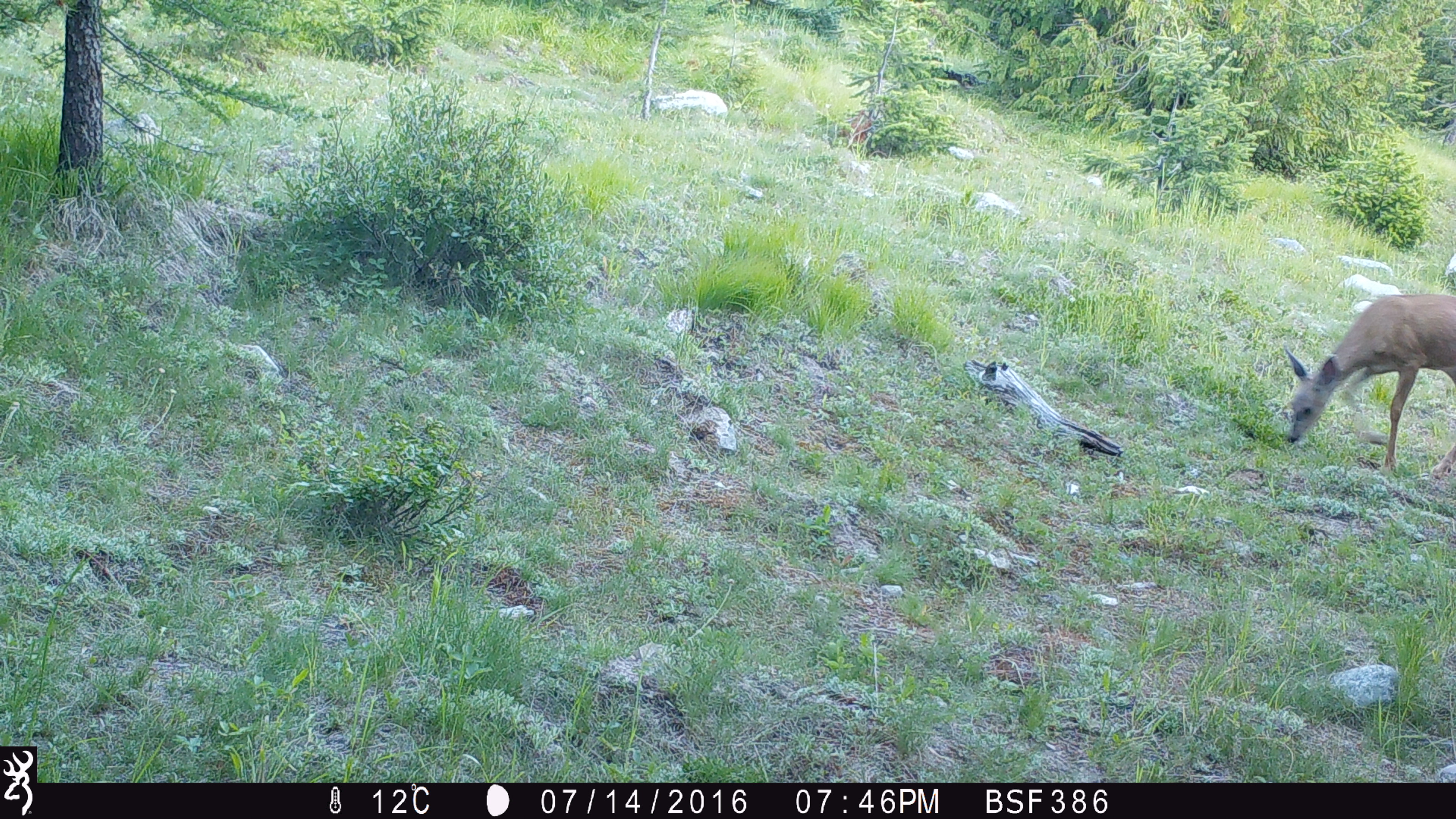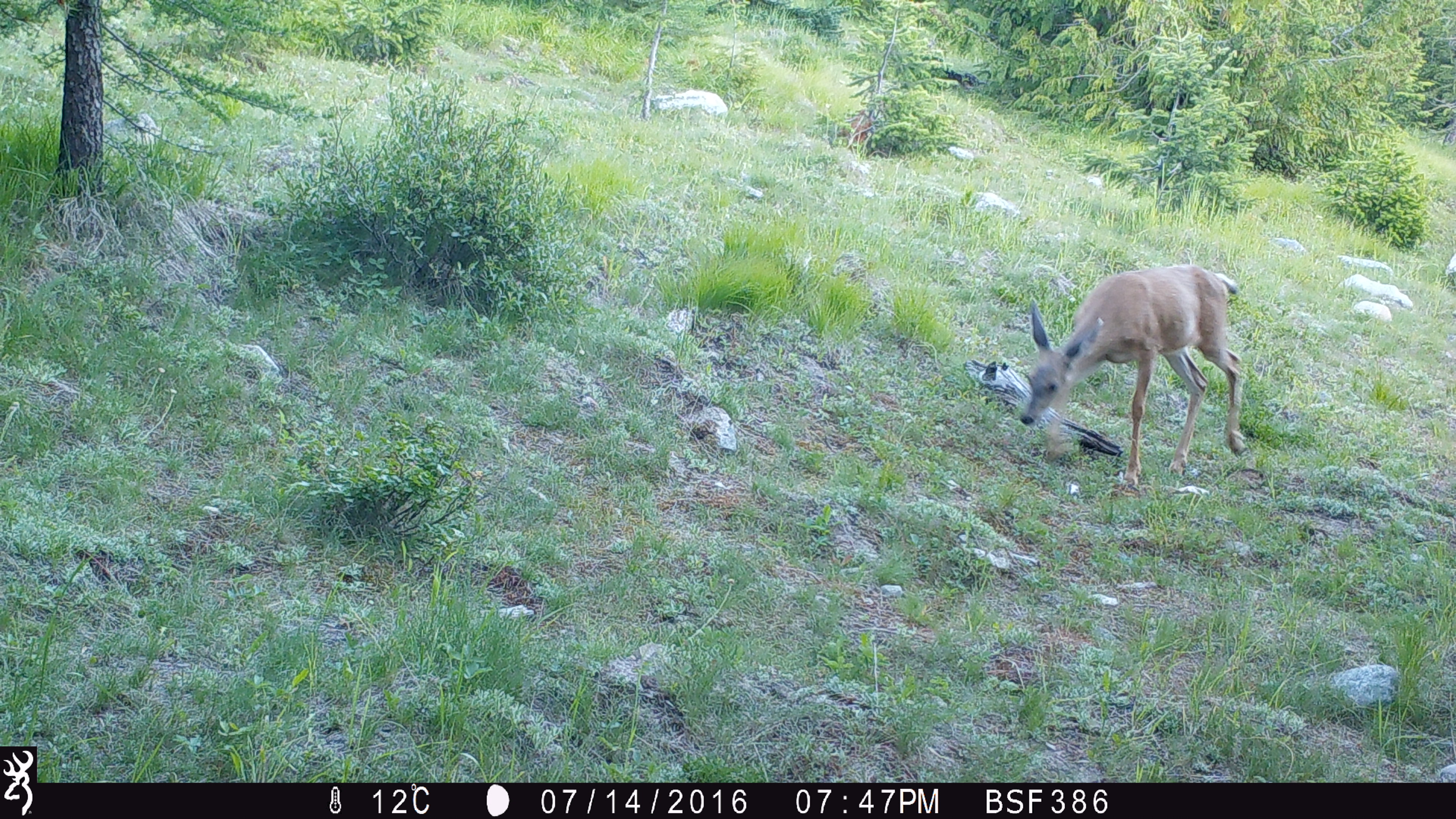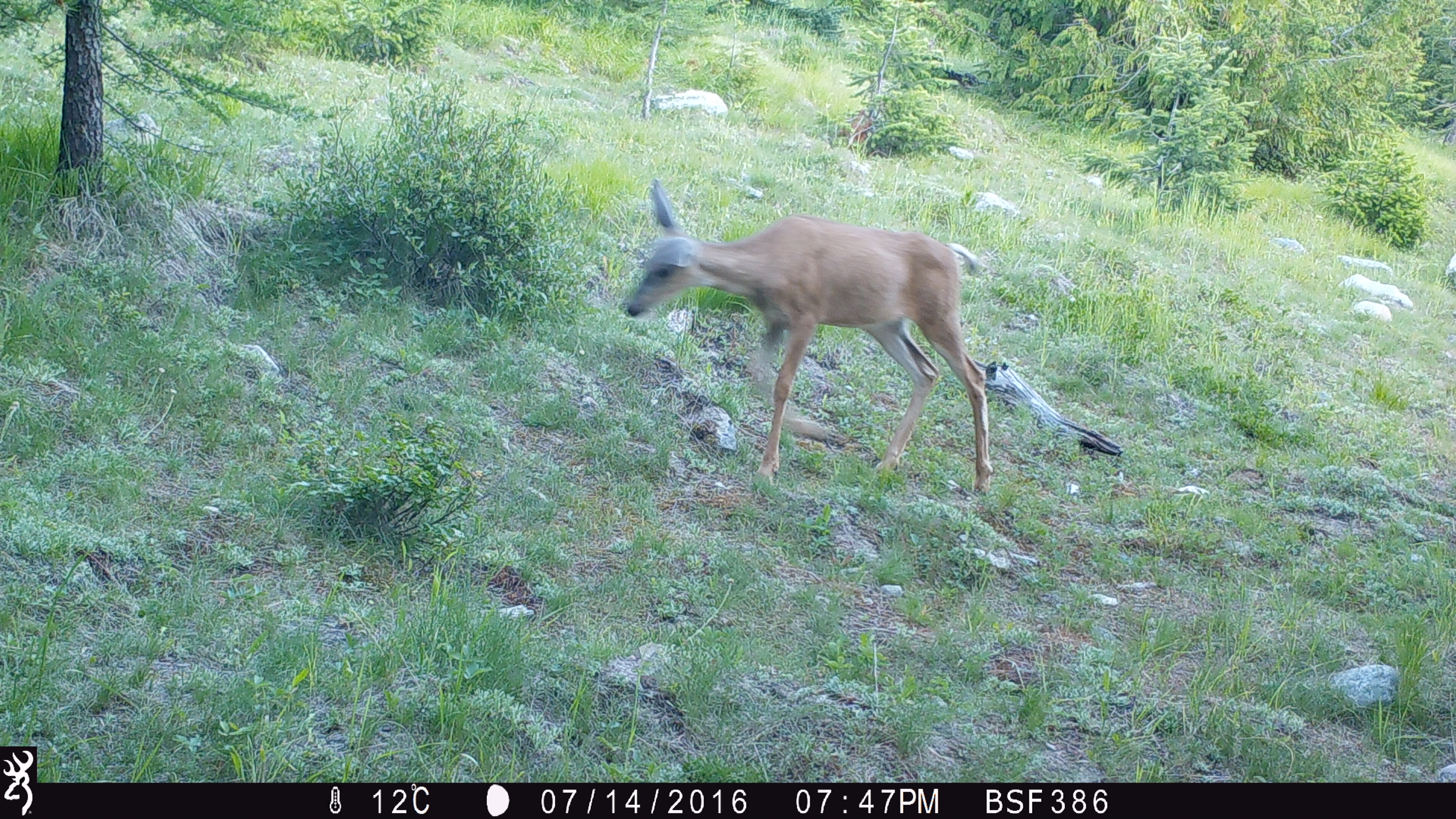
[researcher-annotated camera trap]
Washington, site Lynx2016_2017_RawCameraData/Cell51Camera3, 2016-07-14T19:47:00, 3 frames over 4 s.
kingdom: Animalia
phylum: Chordata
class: Mammalia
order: Artiodactyla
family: Cervidae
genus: Odocoileus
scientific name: Odocoileus hemionus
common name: mule deer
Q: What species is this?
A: Odocoileus hemionus (mule deer).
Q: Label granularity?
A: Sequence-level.